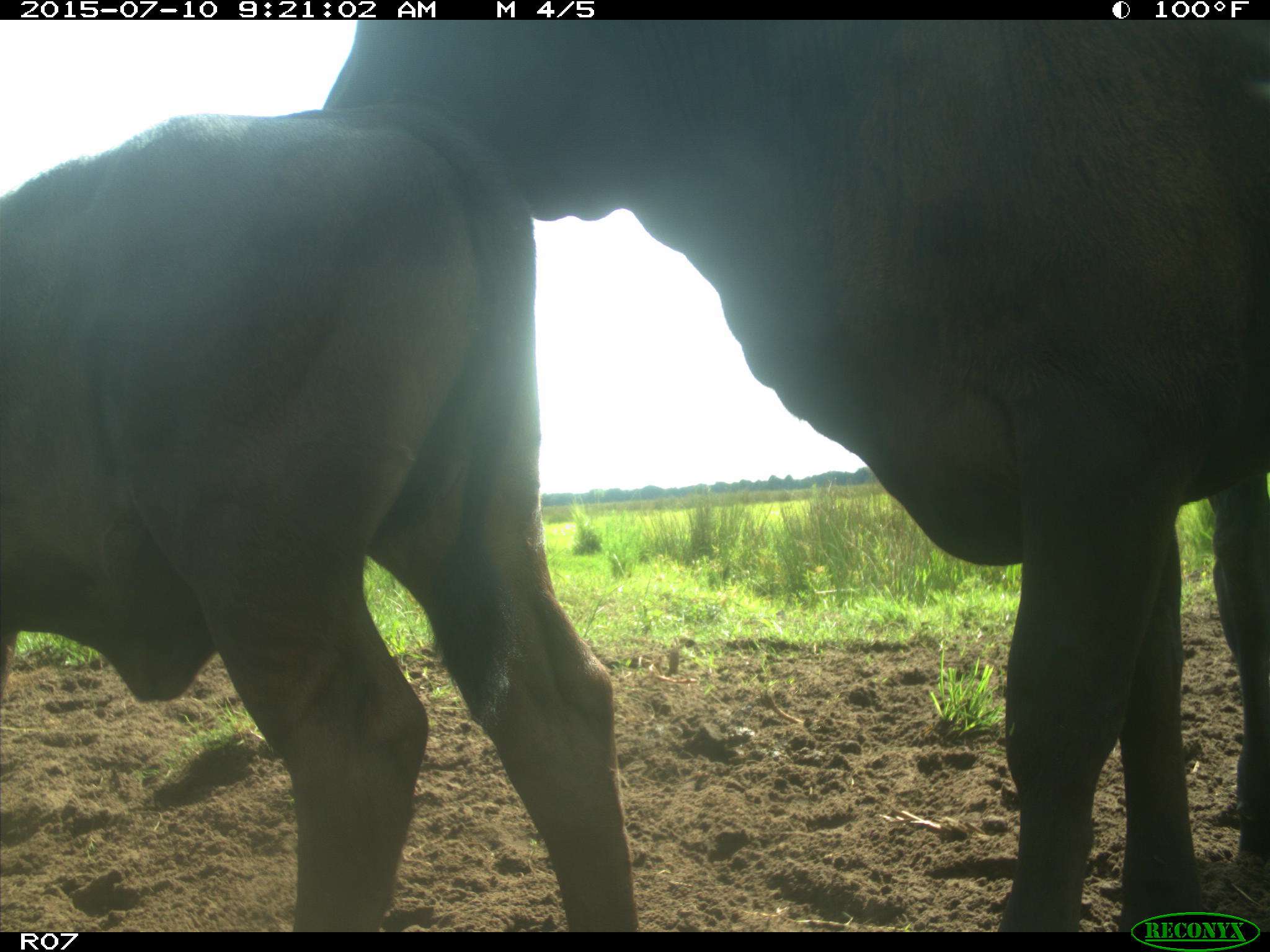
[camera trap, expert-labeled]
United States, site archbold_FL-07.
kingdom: Animalia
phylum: Chordata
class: Mammalia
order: Artiodactyla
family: Bovidae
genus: Bos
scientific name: Bos taurus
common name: domestic cow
Bos taurus (domestic cow).